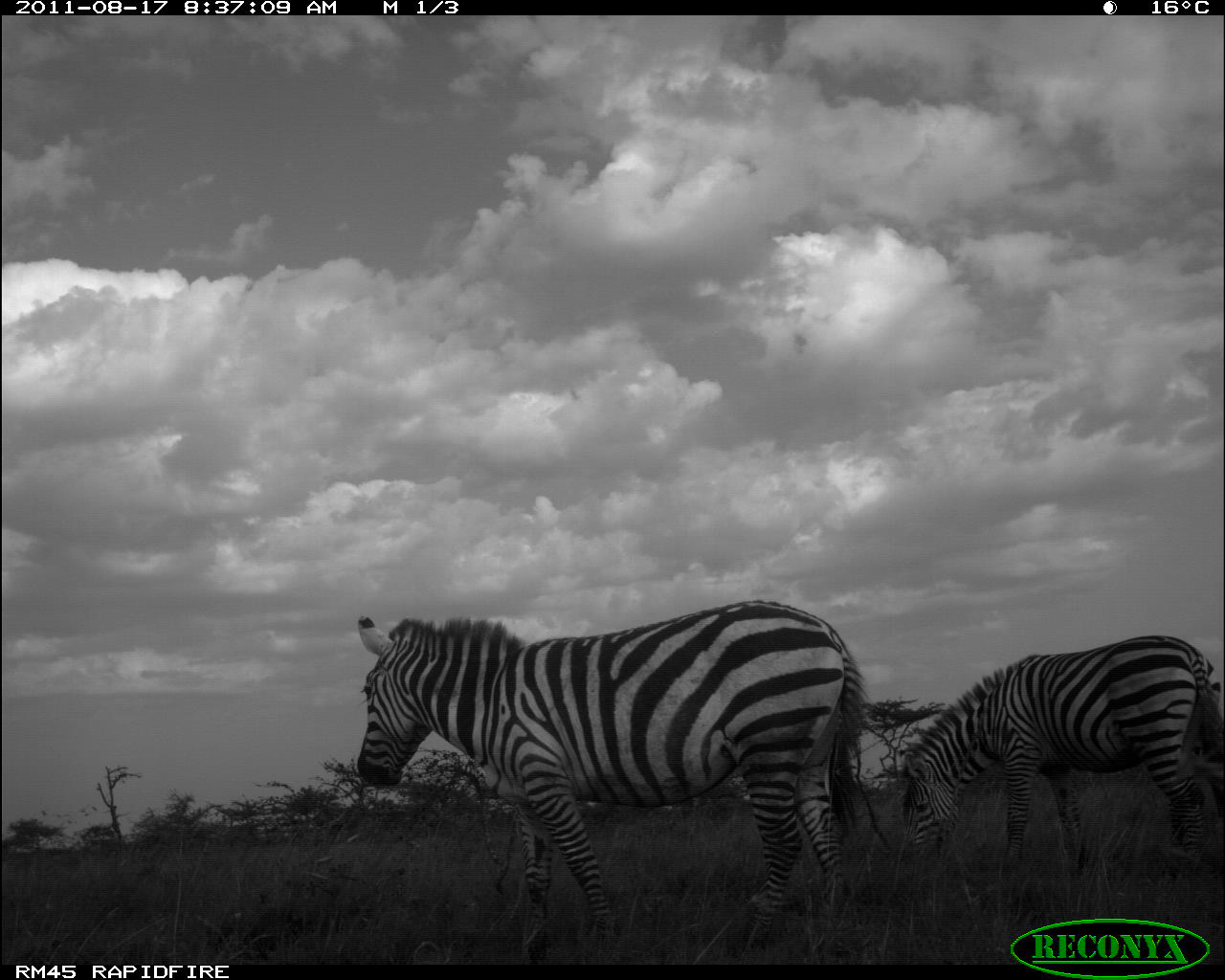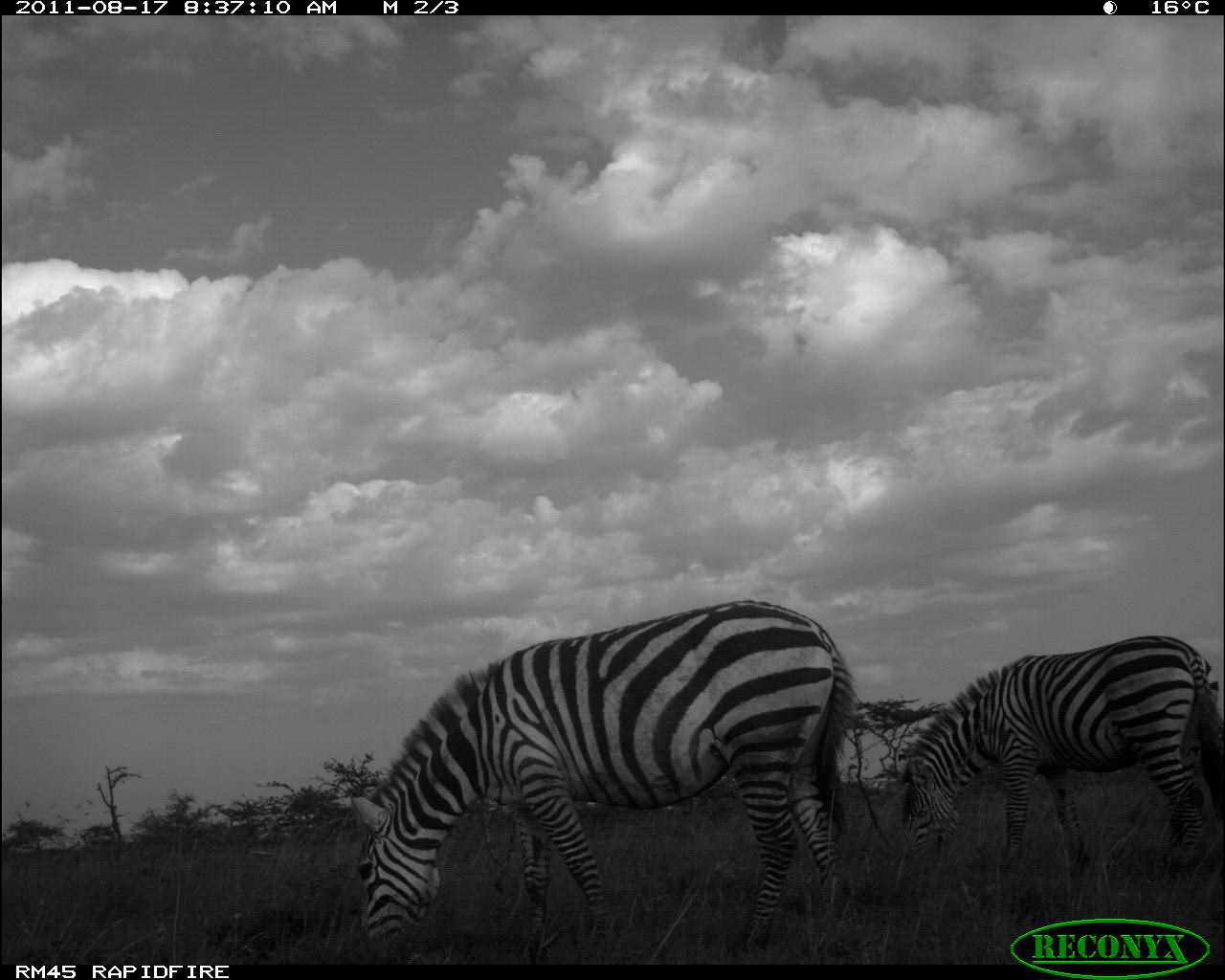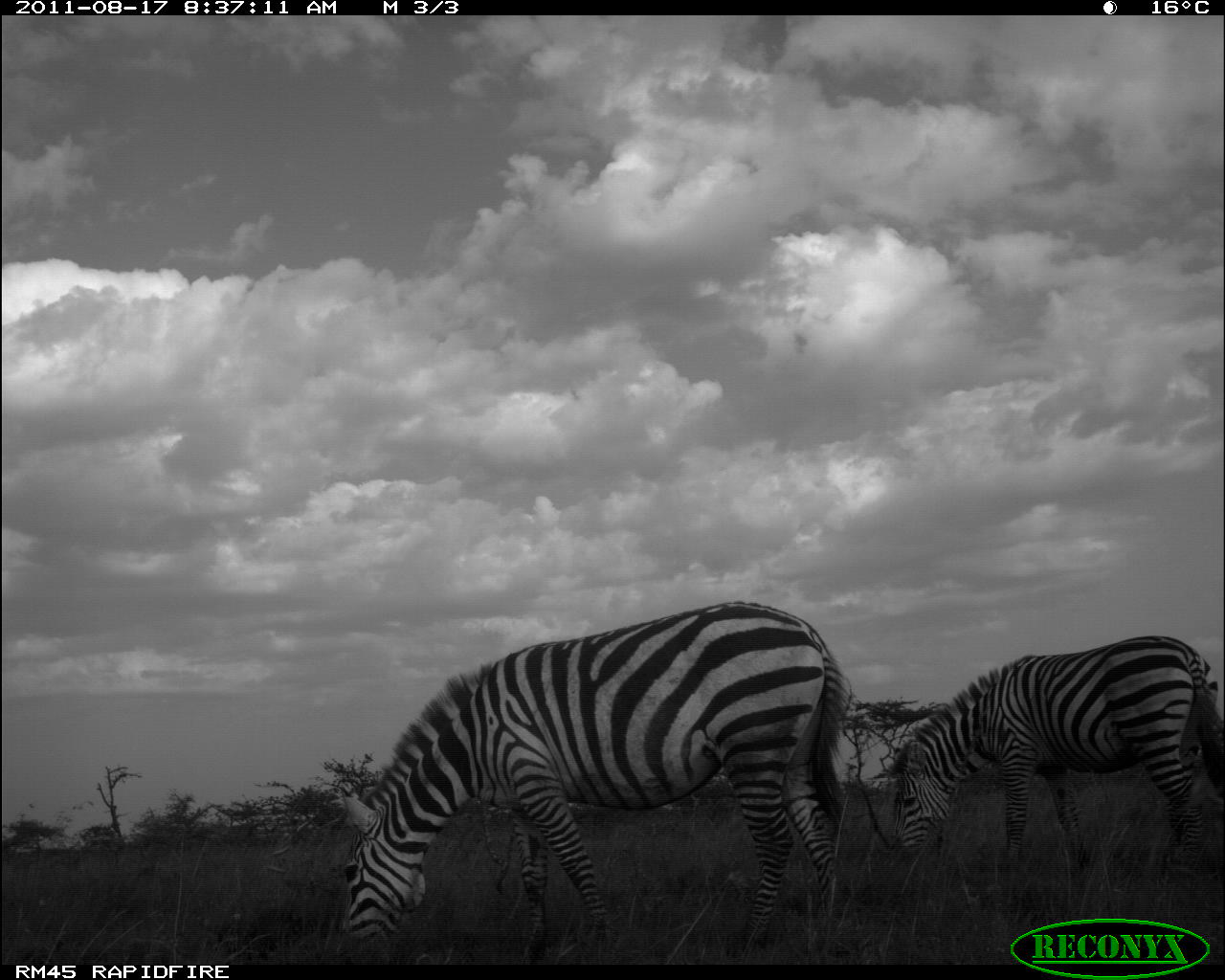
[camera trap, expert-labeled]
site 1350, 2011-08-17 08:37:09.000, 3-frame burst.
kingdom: Animalia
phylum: Chordata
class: Mammalia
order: Perissodactyla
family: Equidae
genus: Equus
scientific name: Equus quagga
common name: plains zebra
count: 2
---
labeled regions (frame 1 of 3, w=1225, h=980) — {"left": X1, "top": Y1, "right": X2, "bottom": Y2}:
equus quagga: {"left": 358, "top": 594, "right": 859, "bottom": 956}; {"left": 898, "top": 632, "right": 1225, "bottom": 859}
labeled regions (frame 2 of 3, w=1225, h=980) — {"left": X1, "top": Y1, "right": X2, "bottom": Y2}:
equus quagga: {"left": 349, "top": 596, "right": 855, "bottom": 954}; {"left": 901, "top": 631, "right": 1225, "bottom": 872}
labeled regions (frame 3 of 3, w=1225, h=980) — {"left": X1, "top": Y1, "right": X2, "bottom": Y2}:
equus quagga: {"left": 334, "top": 594, "right": 851, "bottom": 956}; {"left": 882, "top": 630, "right": 1224, "bottom": 876}